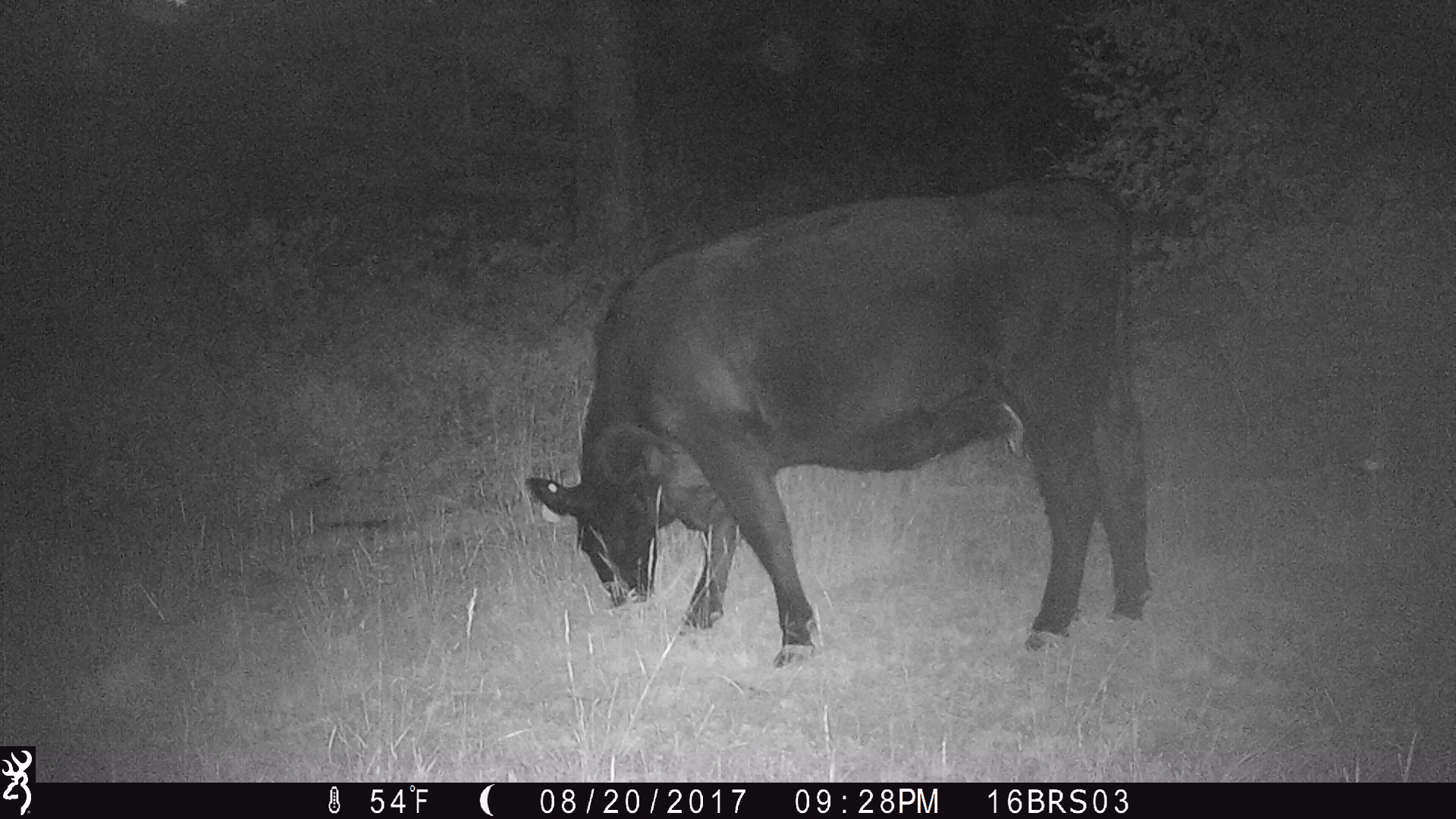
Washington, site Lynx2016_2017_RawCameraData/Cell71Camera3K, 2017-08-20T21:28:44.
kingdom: Animalia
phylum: Chordata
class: Mammalia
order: Artiodactyla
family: Bovidae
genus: Bos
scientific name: Bos taurus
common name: domestic cattle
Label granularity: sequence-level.